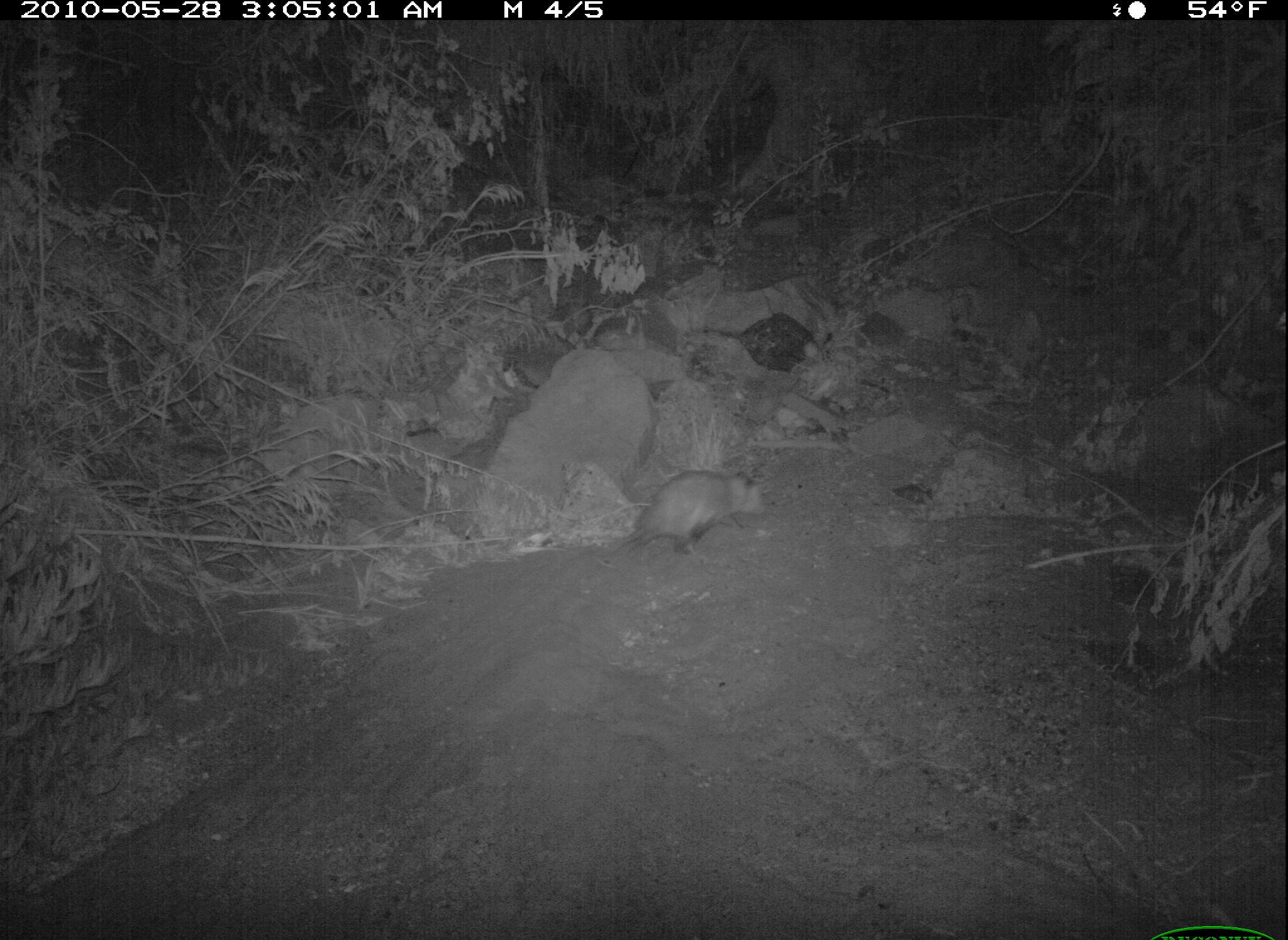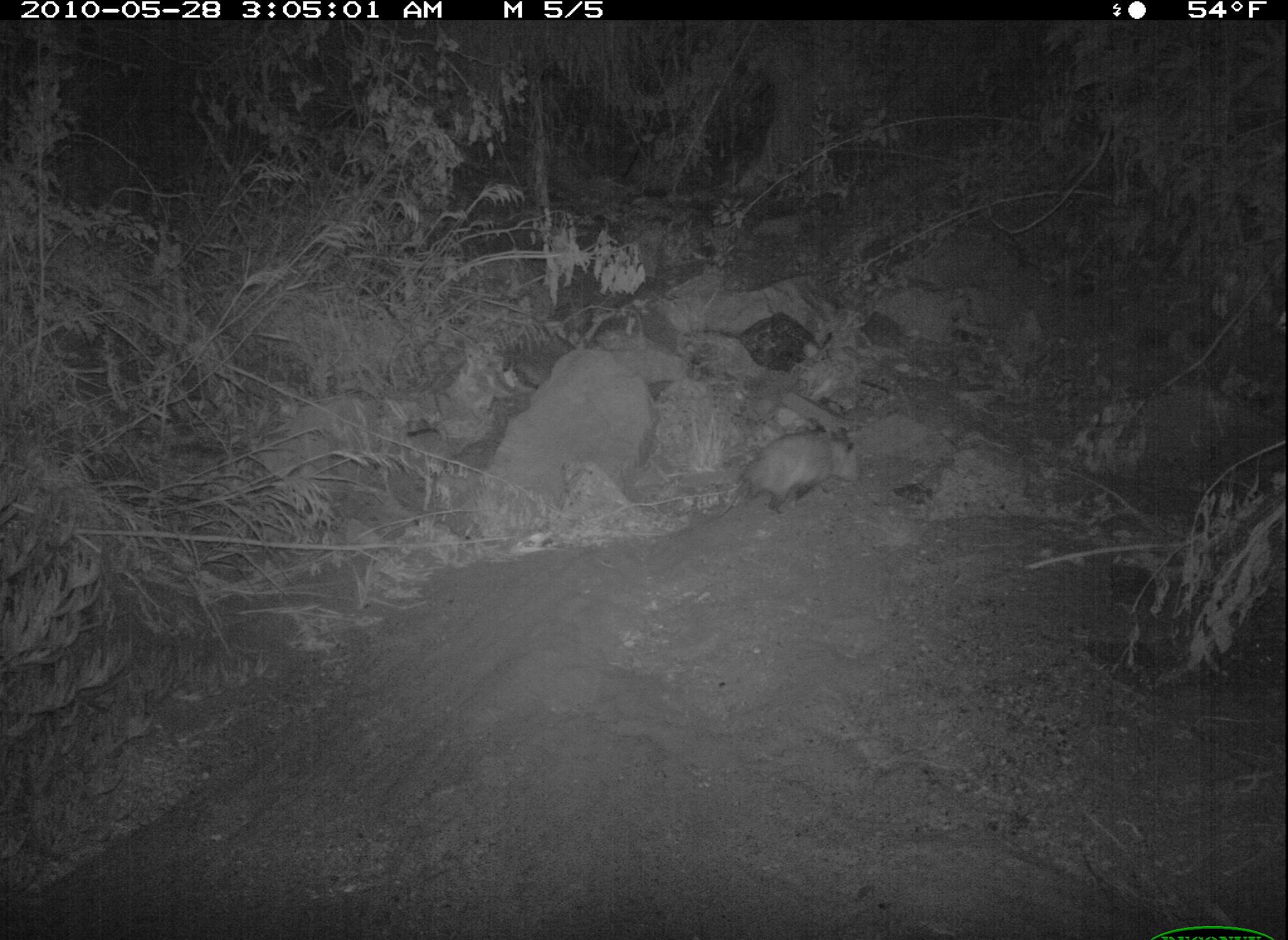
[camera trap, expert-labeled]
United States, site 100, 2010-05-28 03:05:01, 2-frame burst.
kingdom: Animalia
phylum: Chordata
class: Mammalia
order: Didelphimorphia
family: Didelphidae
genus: Didelphis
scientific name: Didelphis virginiana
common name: virginia opossum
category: opossum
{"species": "opossum (virginia opossum) (Didelphis virginiana)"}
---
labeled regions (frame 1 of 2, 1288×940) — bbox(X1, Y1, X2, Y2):
opossum: bbox(608, 466, 775, 561)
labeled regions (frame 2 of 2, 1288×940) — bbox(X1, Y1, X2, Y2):
opossum: bbox(695, 423, 866, 525)